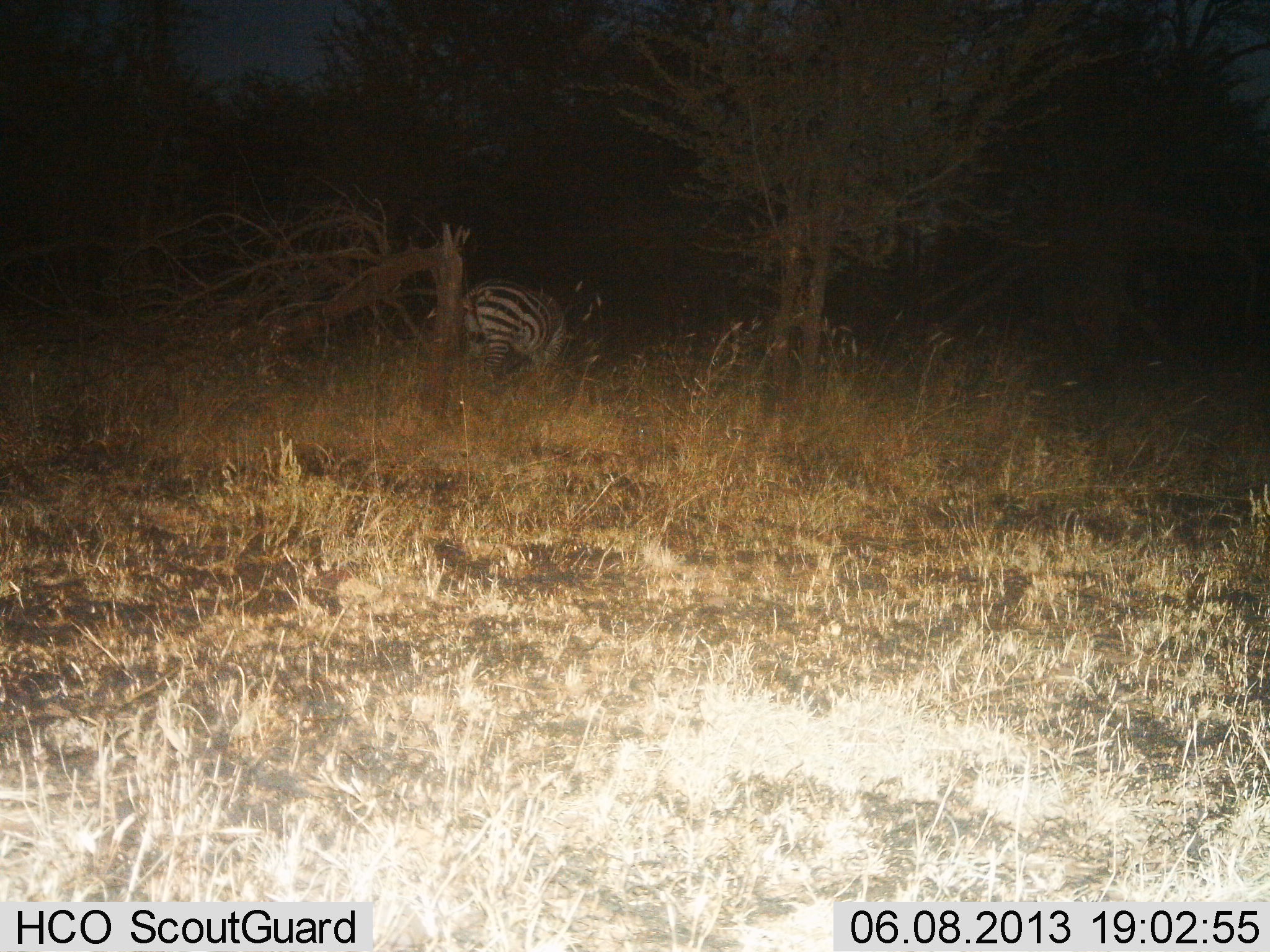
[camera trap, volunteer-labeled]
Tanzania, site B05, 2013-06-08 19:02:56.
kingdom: Animalia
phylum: Chordata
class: Mammalia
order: Perissodactyla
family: Equidae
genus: Equus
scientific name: Equus quagga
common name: plains zebra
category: zebra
Zebra (plains zebra) (Equus quagga), count 1. Behavior (volunteer vote fractions): standing 51%, resting 0%, moving 14%, interacting 0%. Young present (vote fraction): 0%. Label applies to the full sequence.